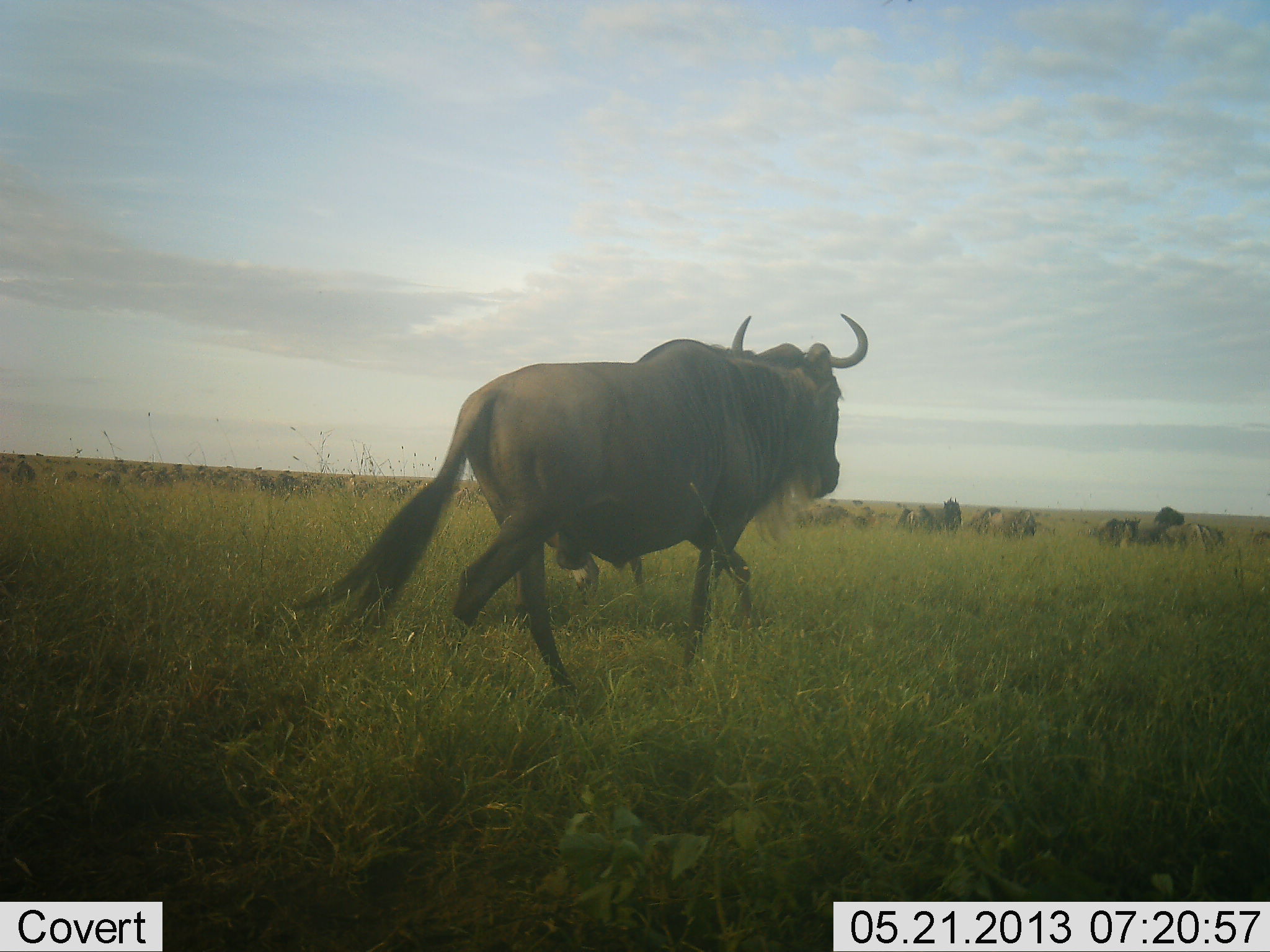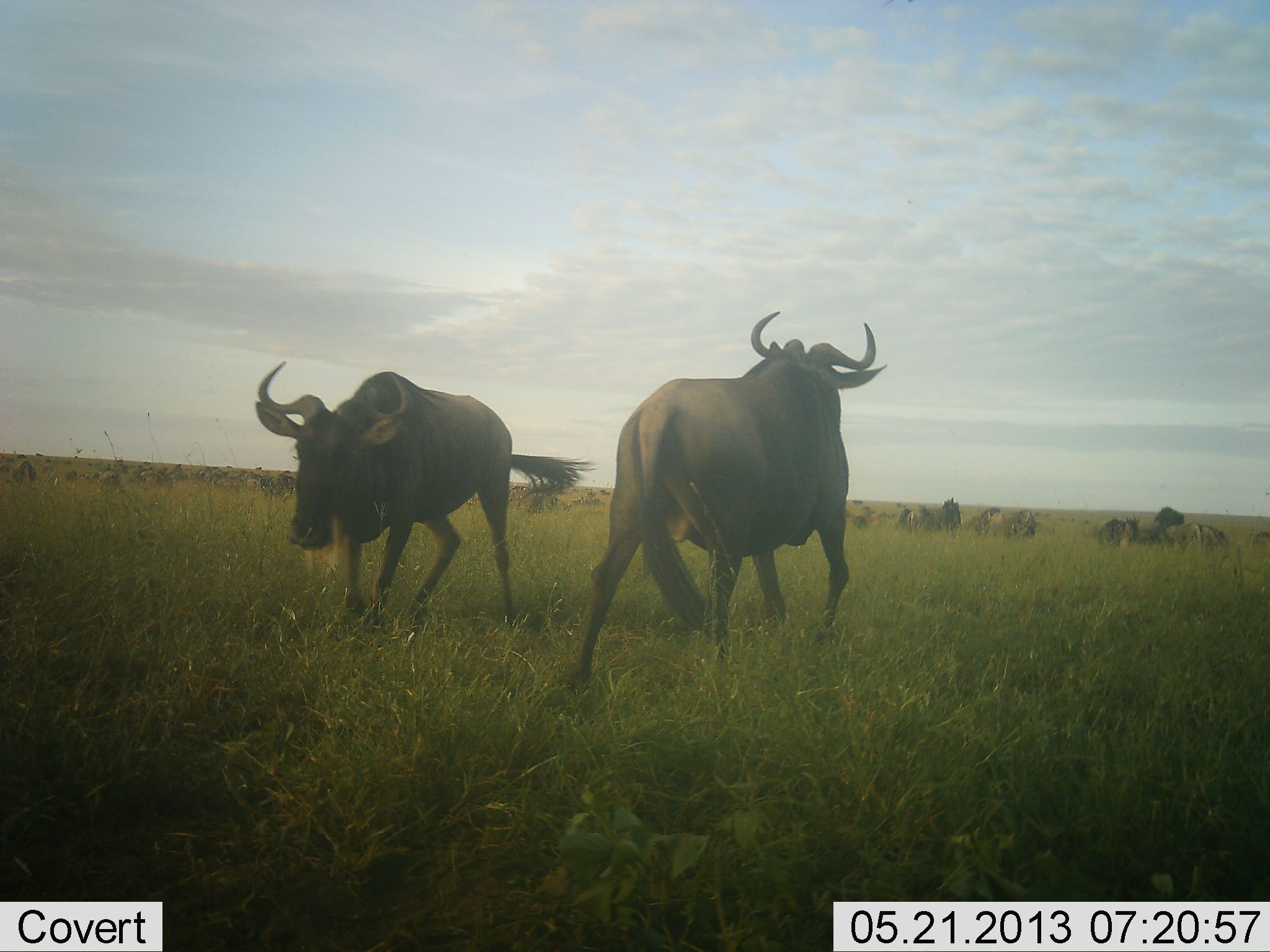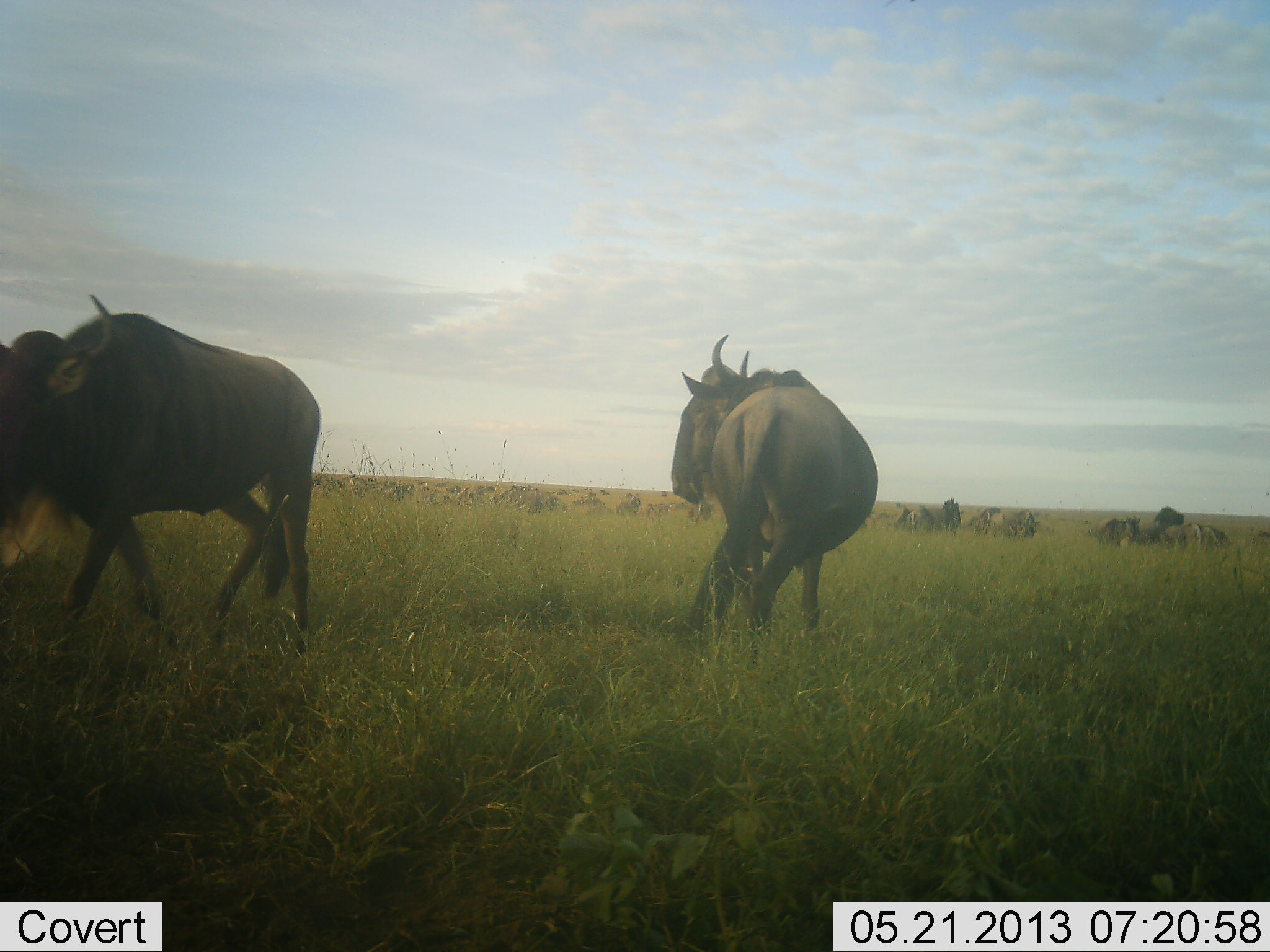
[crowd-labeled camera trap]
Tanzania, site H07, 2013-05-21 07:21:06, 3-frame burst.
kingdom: Animalia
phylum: Chordata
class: Mammalia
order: Artiodactyla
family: Bovidae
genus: Connochaetes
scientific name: Connochaetes taurinus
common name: blue wildebeest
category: wildebeest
Wildebeest (blue wildebeest) (Connochaetes taurinus), count 2. Behavior (volunteer vote fractions): standing 21%, resting 4%, moving 75%, interacting 62%. Young present (vote fraction): 0%. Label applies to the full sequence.